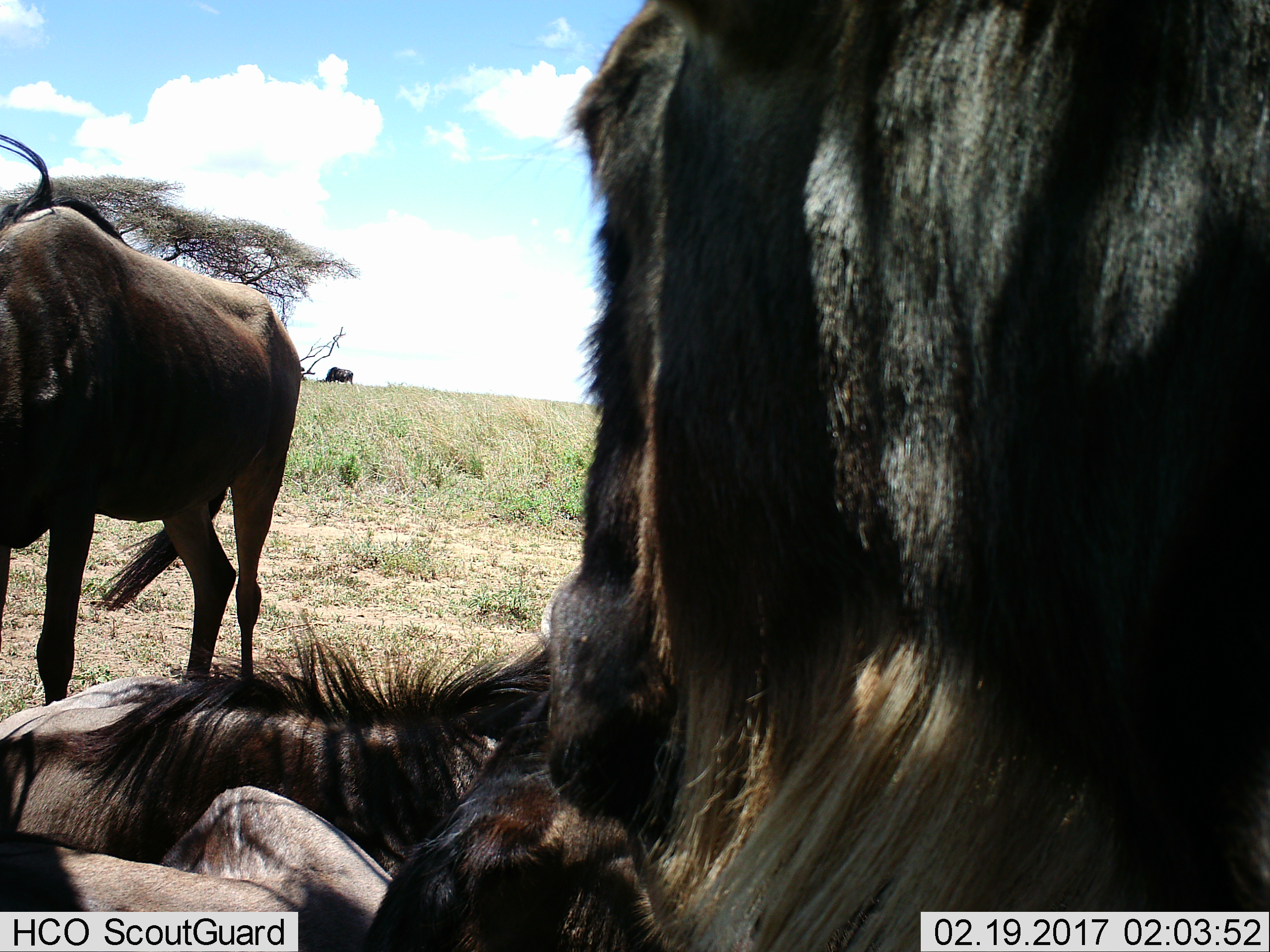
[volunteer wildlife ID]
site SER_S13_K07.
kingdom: Animalia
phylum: Chordata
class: Mammalia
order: Artiodactyla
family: Bovidae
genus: Connochaetes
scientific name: Connochaetes taurinus taurinus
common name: blue wildebeest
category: wildebeestblue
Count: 4.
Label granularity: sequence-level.